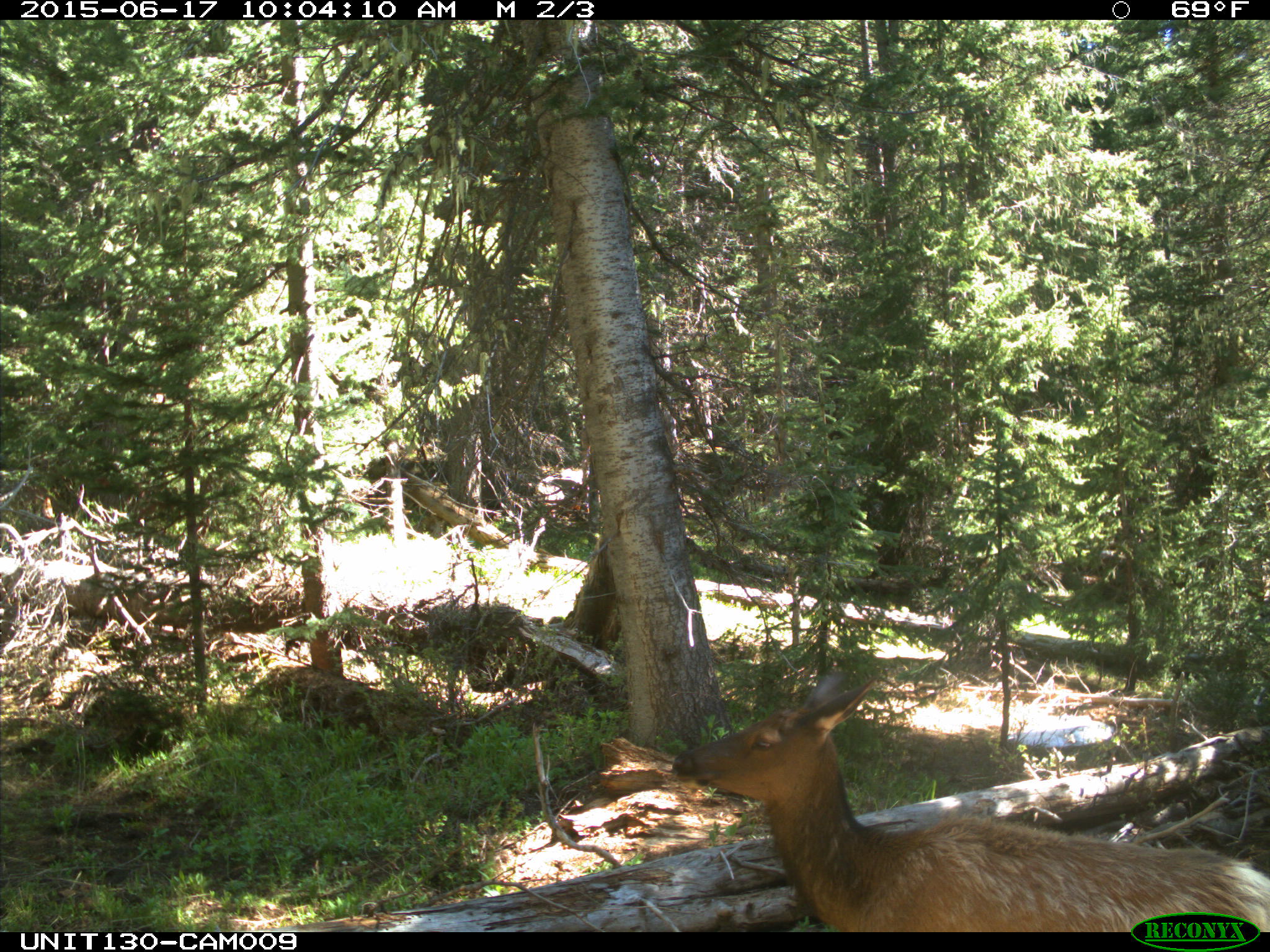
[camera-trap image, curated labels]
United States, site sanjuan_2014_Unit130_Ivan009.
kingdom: Animalia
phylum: Chordata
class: Mammalia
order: Artiodactyla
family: Cervidae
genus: Cervus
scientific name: Cervus elaphus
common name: red deer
Cervus elaphus (red deer).